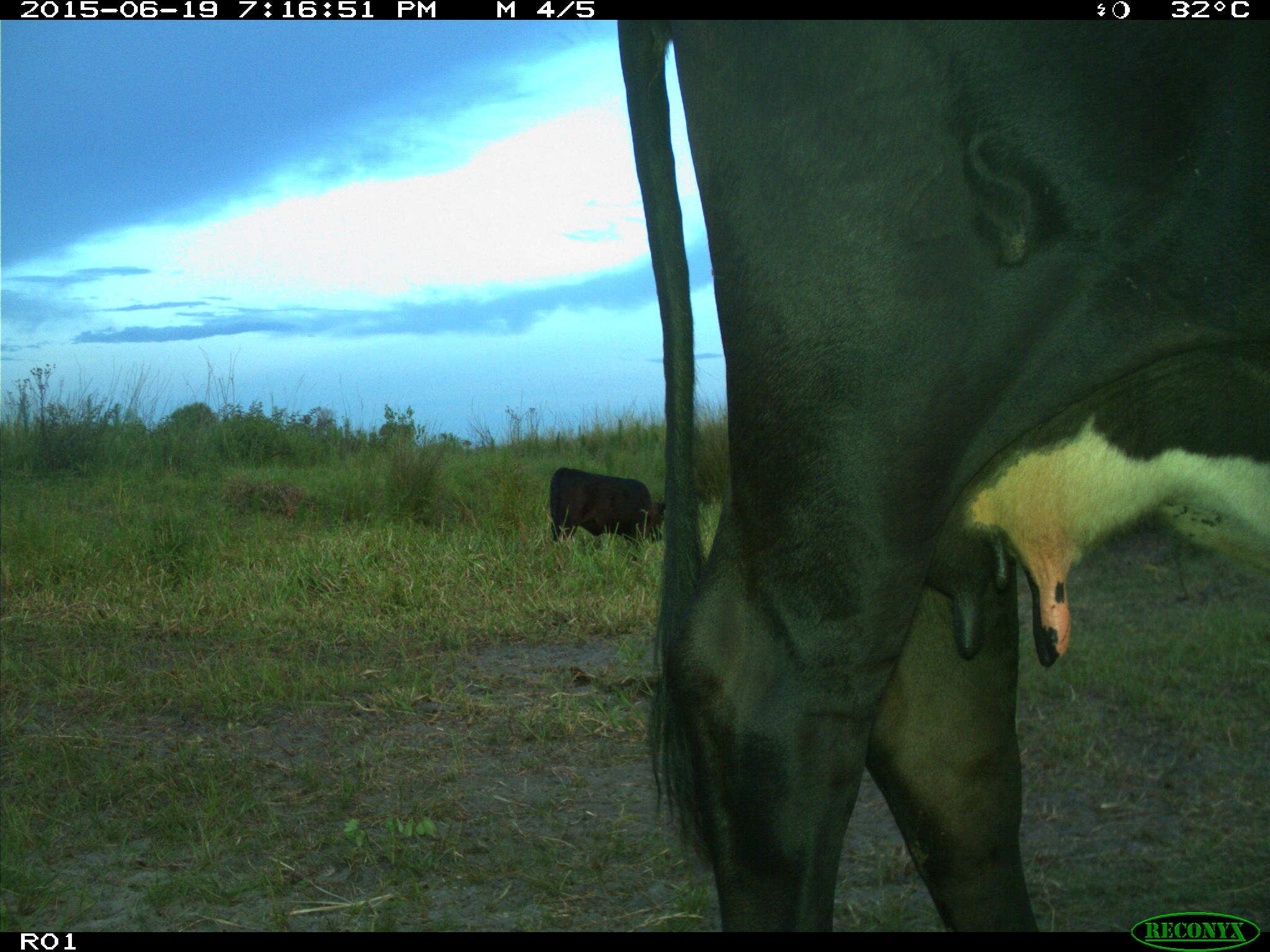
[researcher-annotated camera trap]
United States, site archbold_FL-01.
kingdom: Animalia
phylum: Chordata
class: Mammalia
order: Artiodactyla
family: Bovidae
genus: Bos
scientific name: Bos taurus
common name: domestic cow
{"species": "Bos taurus (domestic cow)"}